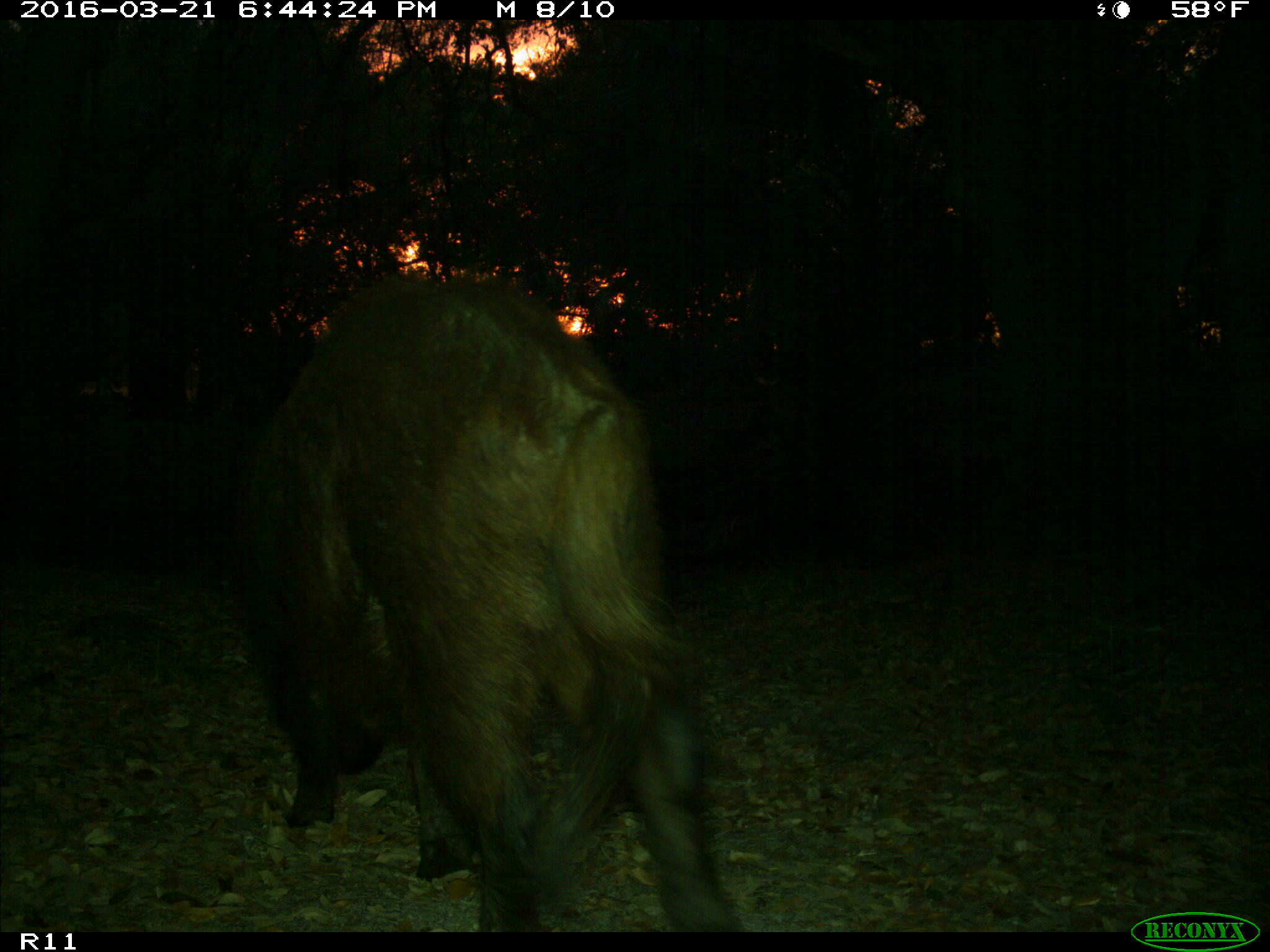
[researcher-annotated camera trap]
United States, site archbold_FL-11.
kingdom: Animalia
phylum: Chordata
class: Mammalia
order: Artiodactyla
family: Suidae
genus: Sus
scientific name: Sus scrofa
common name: wild boar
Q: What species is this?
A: Sus scrofa (wild boar).